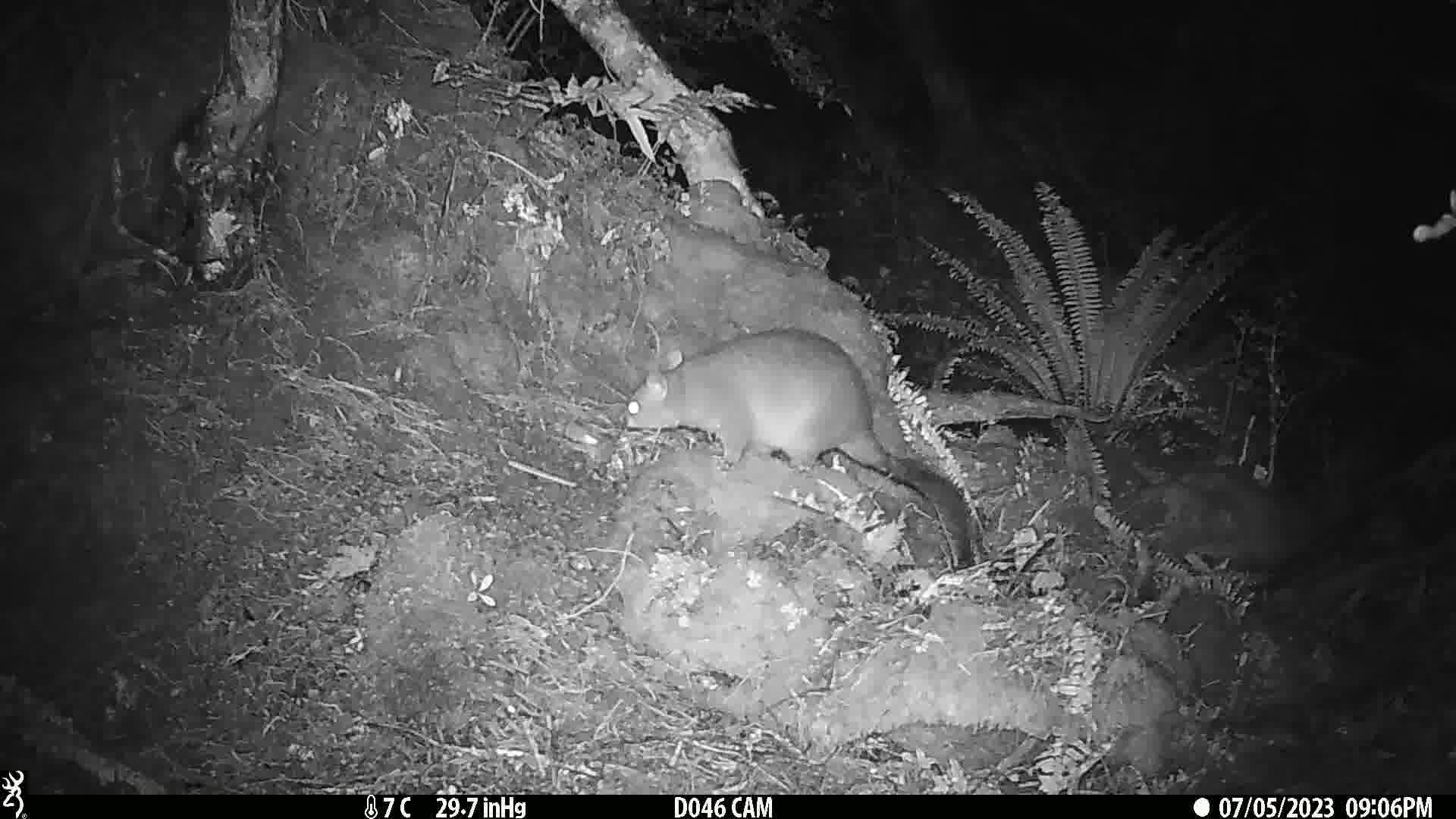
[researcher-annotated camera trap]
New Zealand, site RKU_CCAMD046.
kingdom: Animalia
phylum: Chordata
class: Mammalia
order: Diprotodontia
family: Phalangeridae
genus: Trichosurus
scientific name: Trichosurus vulpecula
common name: common brushtail possum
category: possum